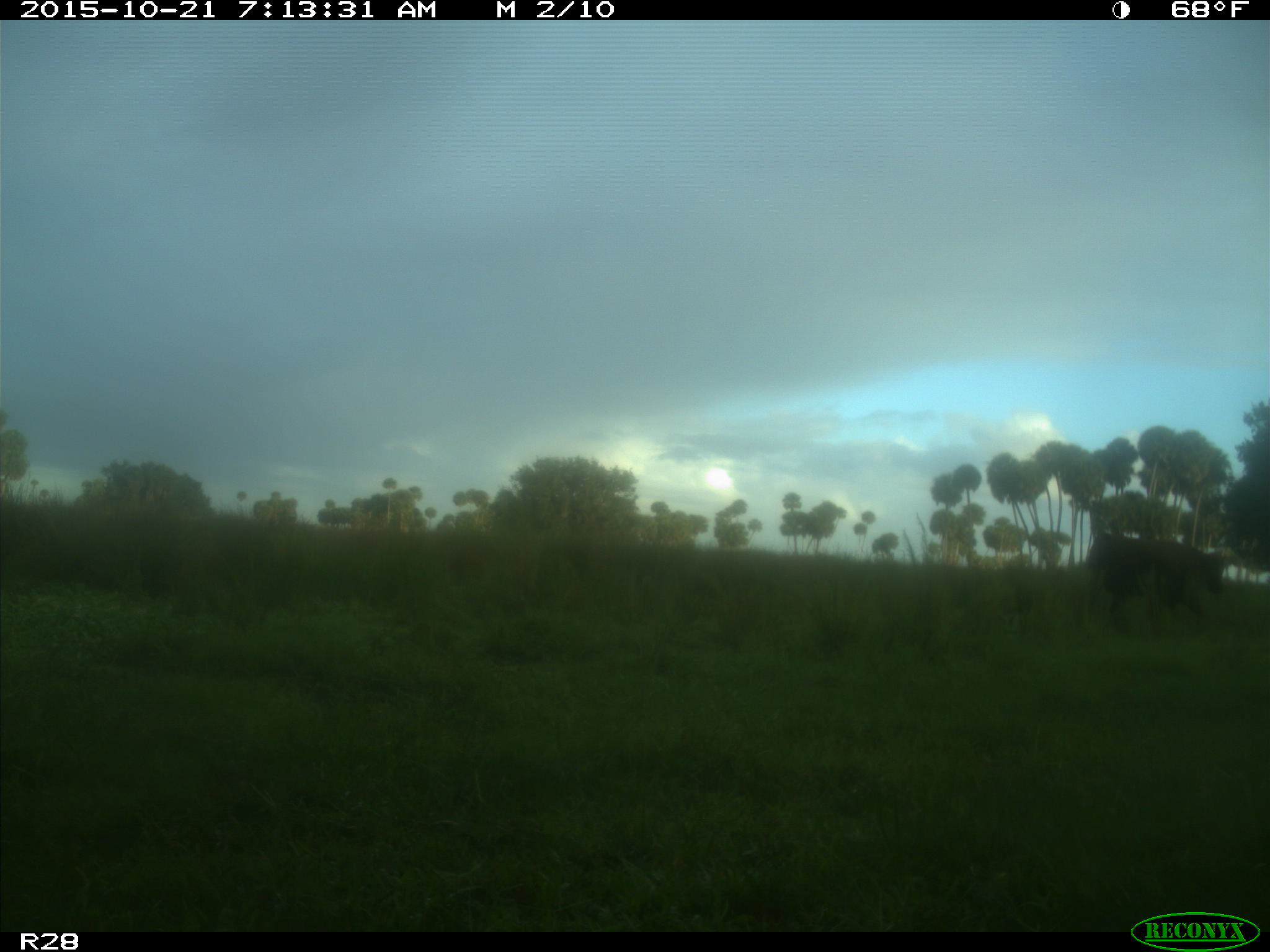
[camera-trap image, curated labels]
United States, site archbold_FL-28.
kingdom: Animalia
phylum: Chordata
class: Mammalia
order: Artiodactyla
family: Bovidae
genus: Bos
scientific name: Bos taurus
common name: domestic cow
Bos taurus (domestic cow).